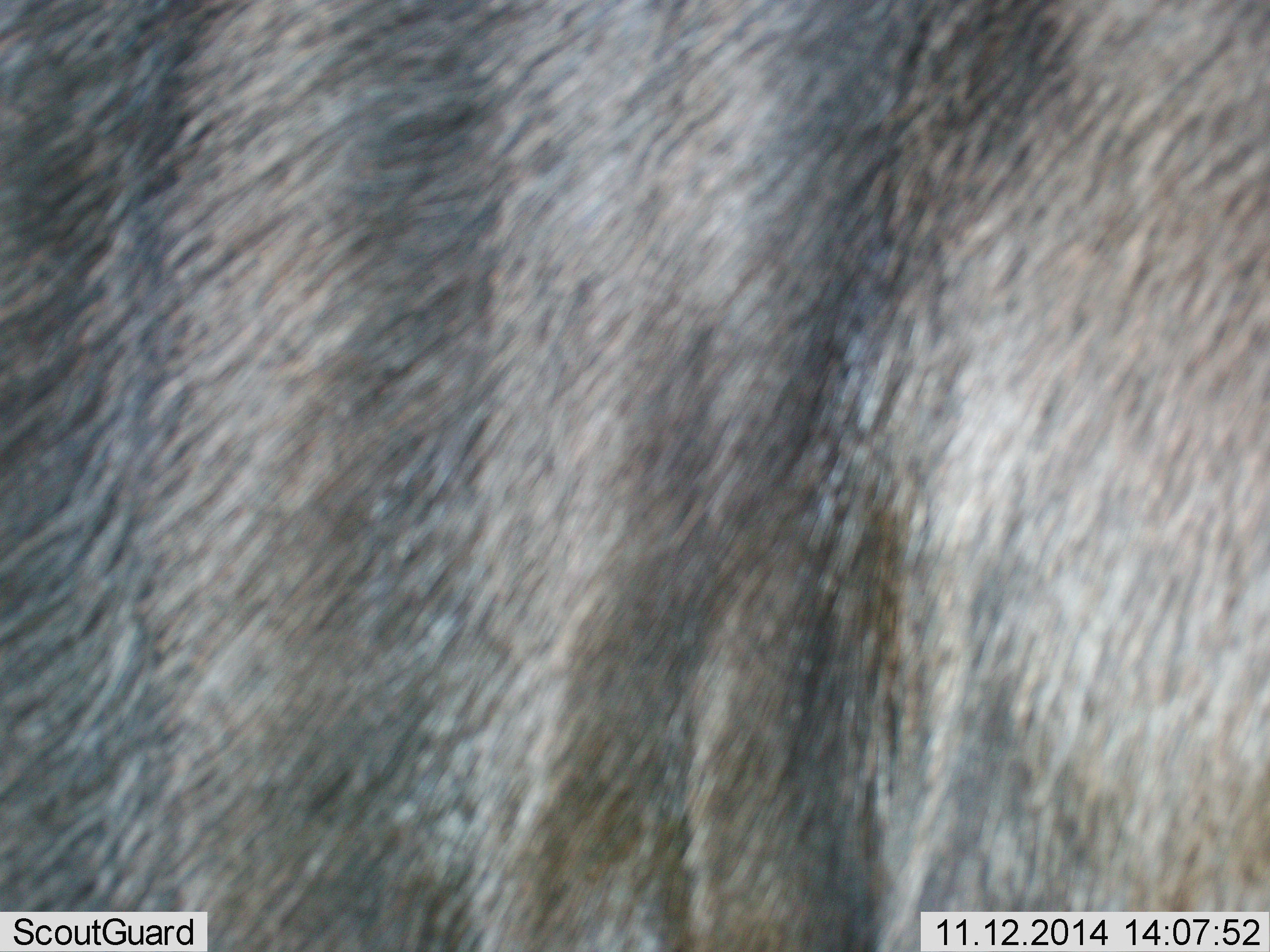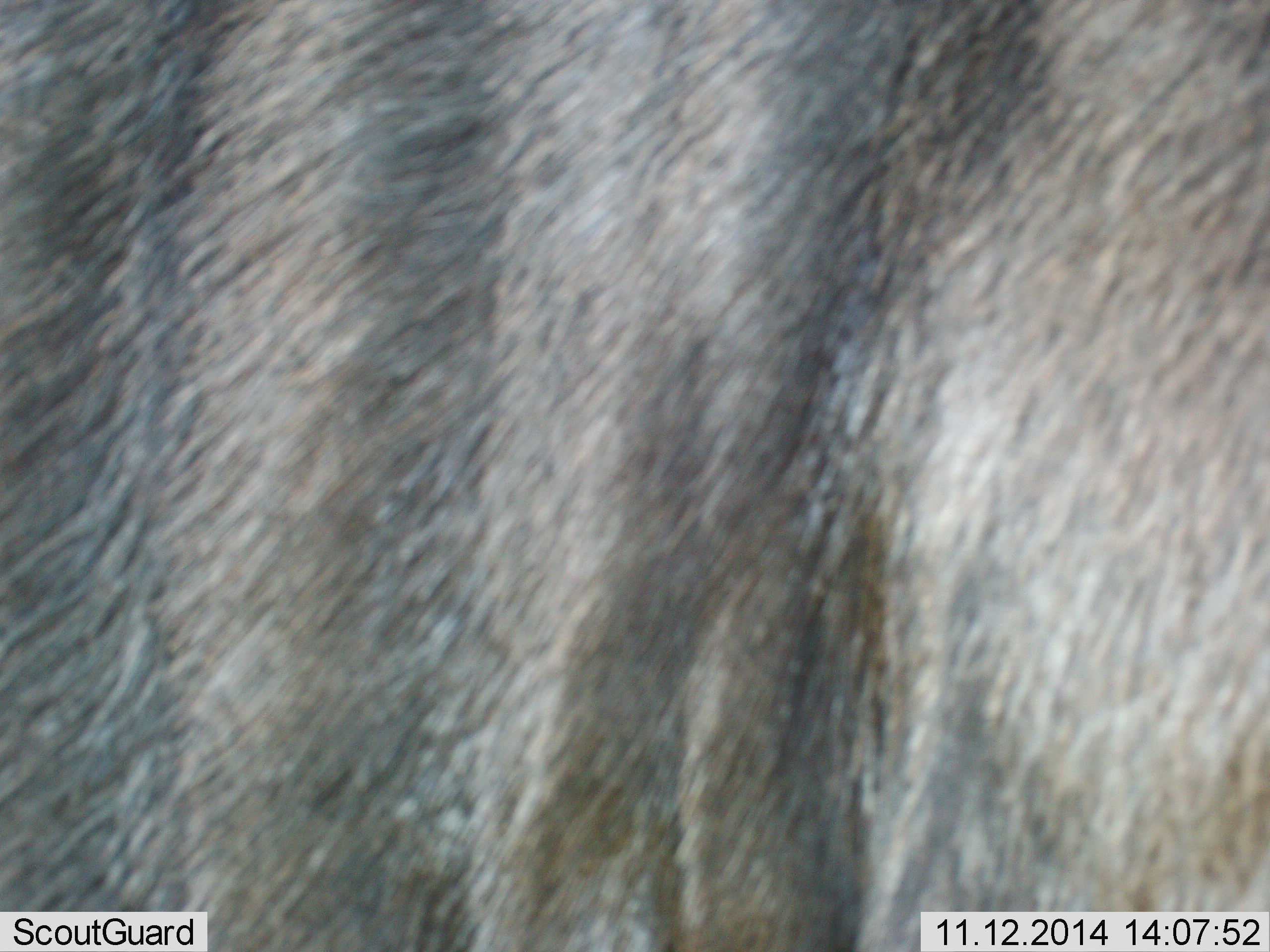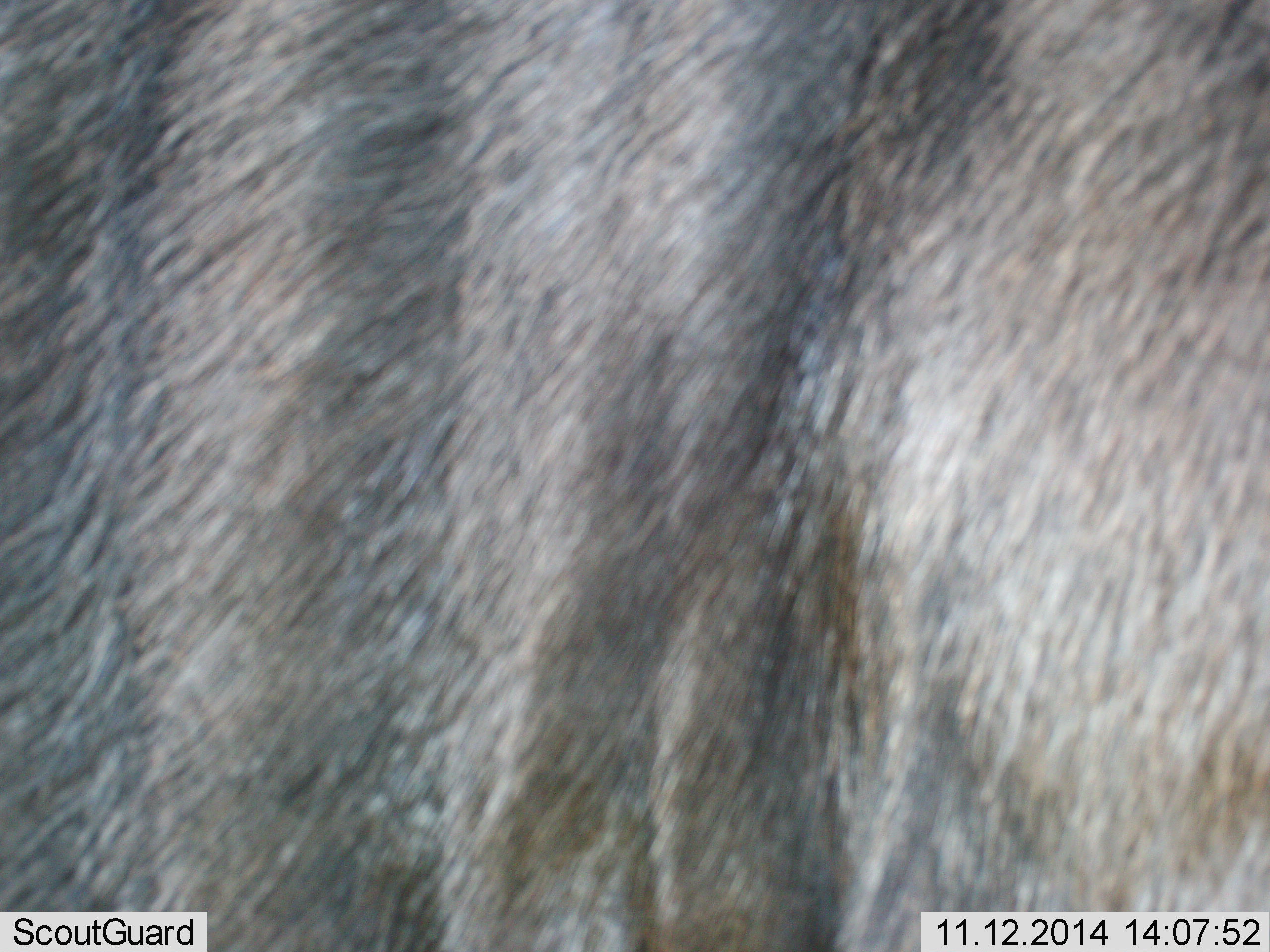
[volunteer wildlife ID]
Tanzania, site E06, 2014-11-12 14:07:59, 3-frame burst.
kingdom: Animalia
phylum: Chordata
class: Mammalia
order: Artiodactyla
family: Bovidae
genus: Connochaetes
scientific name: Connochaetes taurinus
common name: blue wildebeest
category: wildebeest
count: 1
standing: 100%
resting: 0%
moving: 0%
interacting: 0%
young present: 0%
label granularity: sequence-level